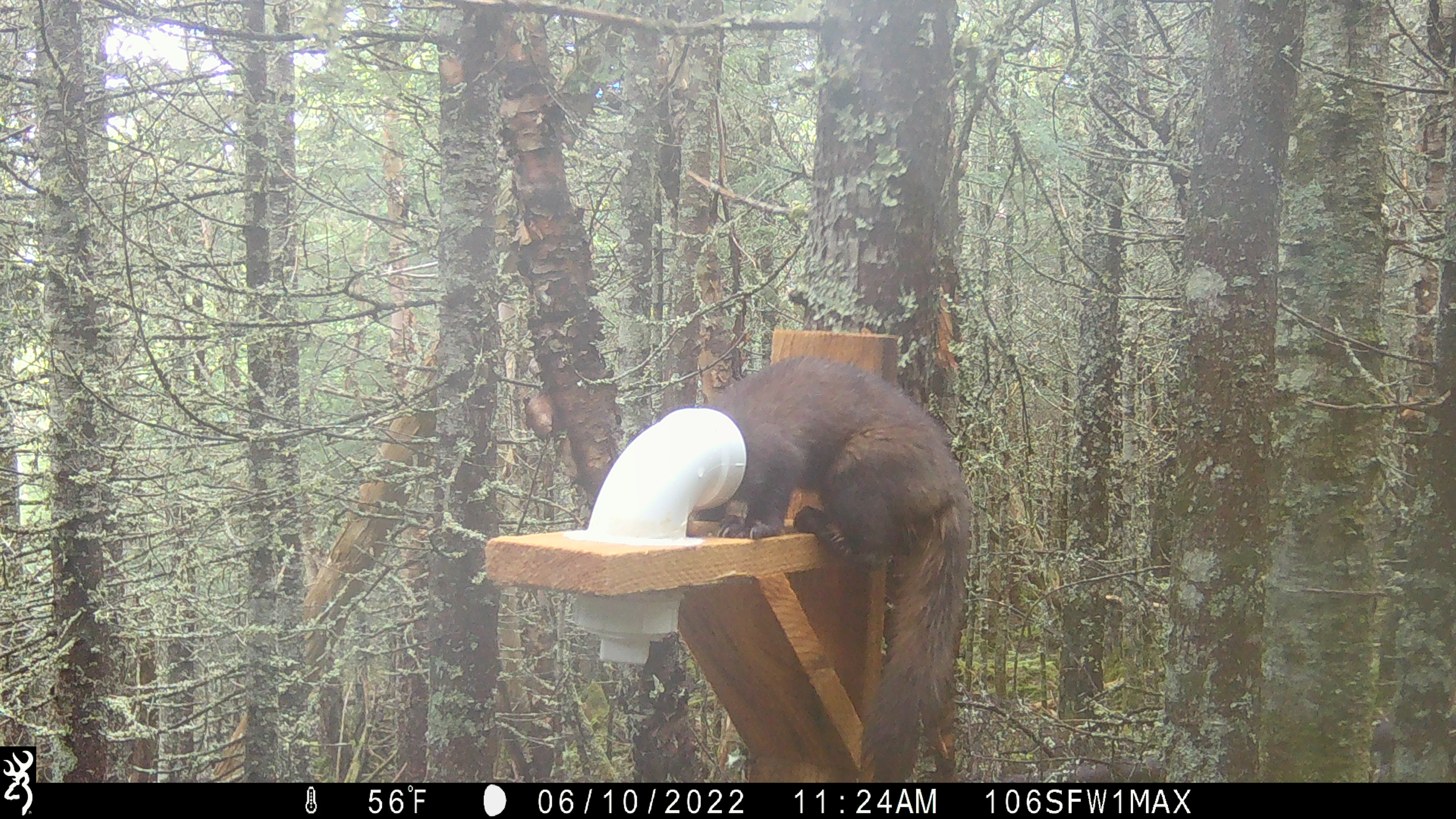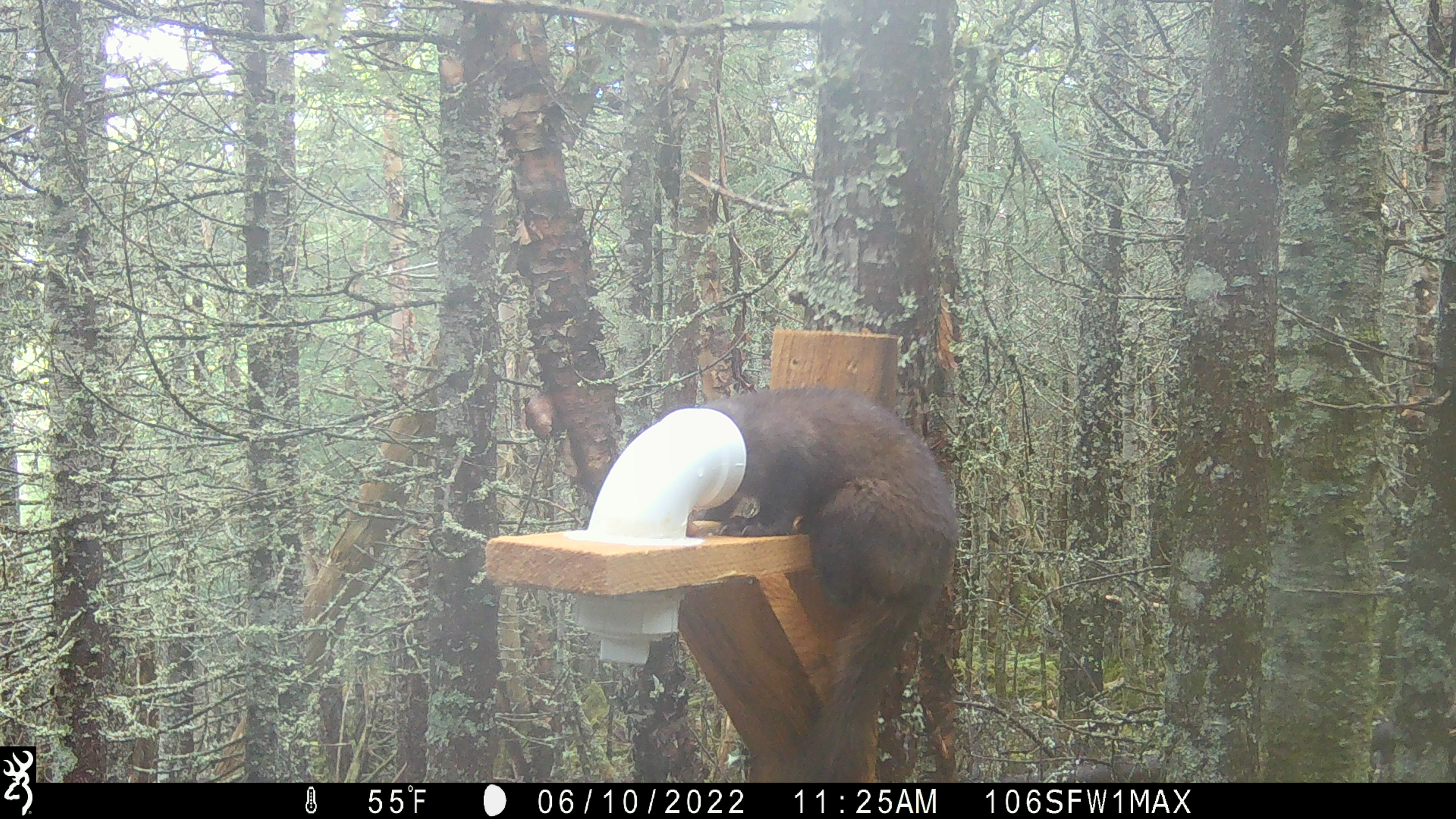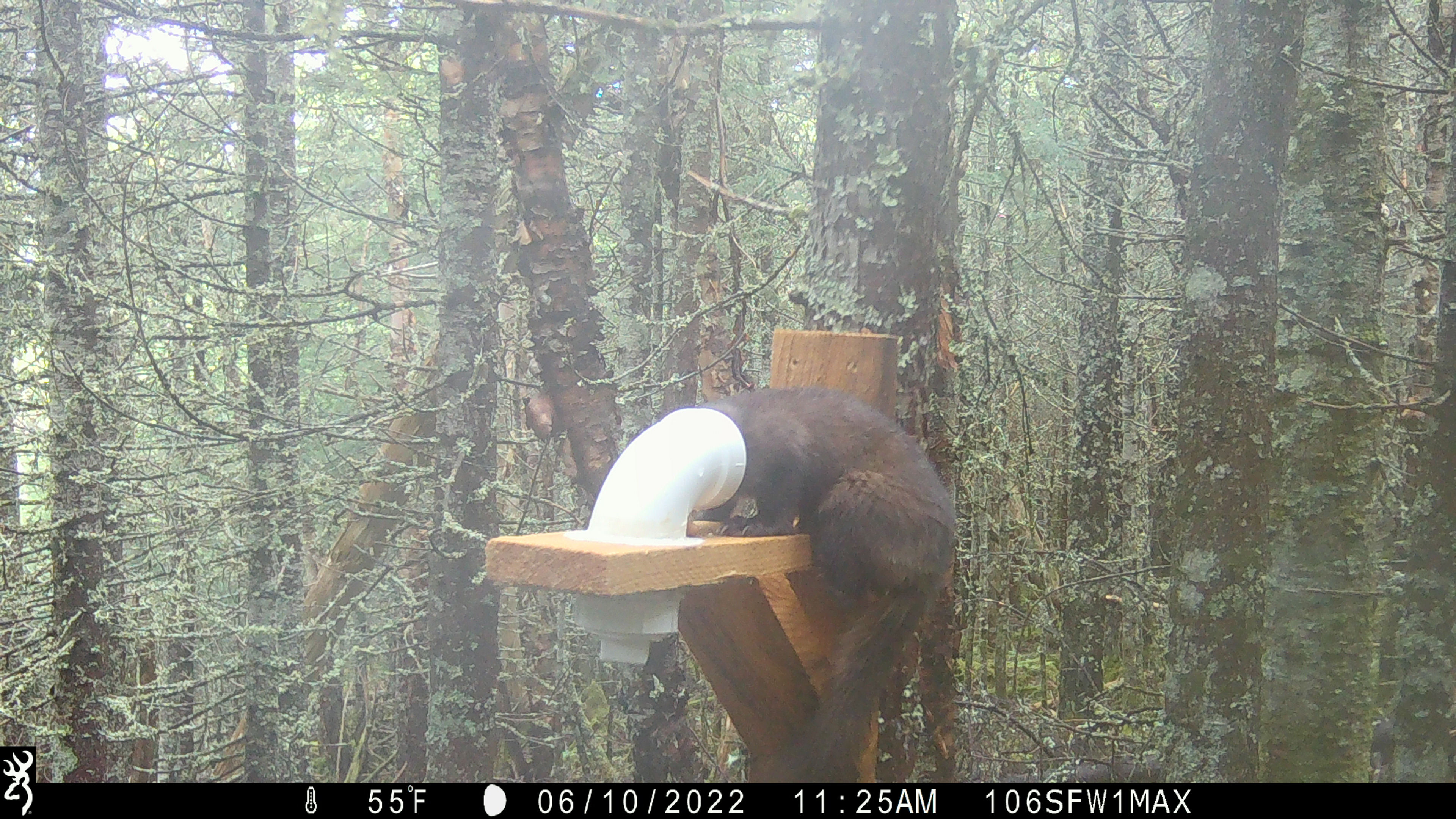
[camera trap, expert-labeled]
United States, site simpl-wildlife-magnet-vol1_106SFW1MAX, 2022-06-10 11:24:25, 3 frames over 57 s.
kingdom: Animalia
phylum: Chordata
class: Mammalia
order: Carnivora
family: Mustelidae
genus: Martes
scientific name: Martes americana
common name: american marten